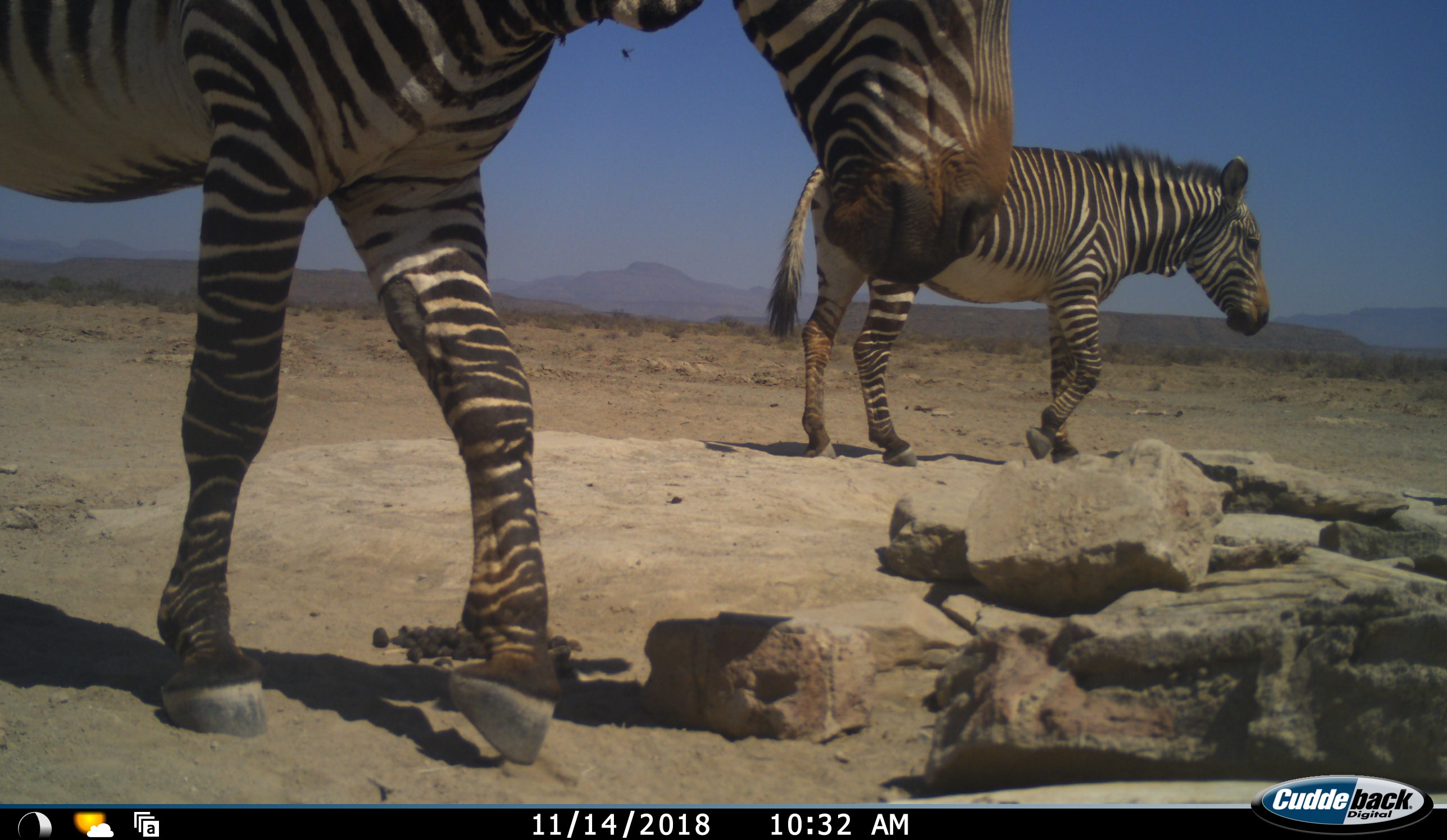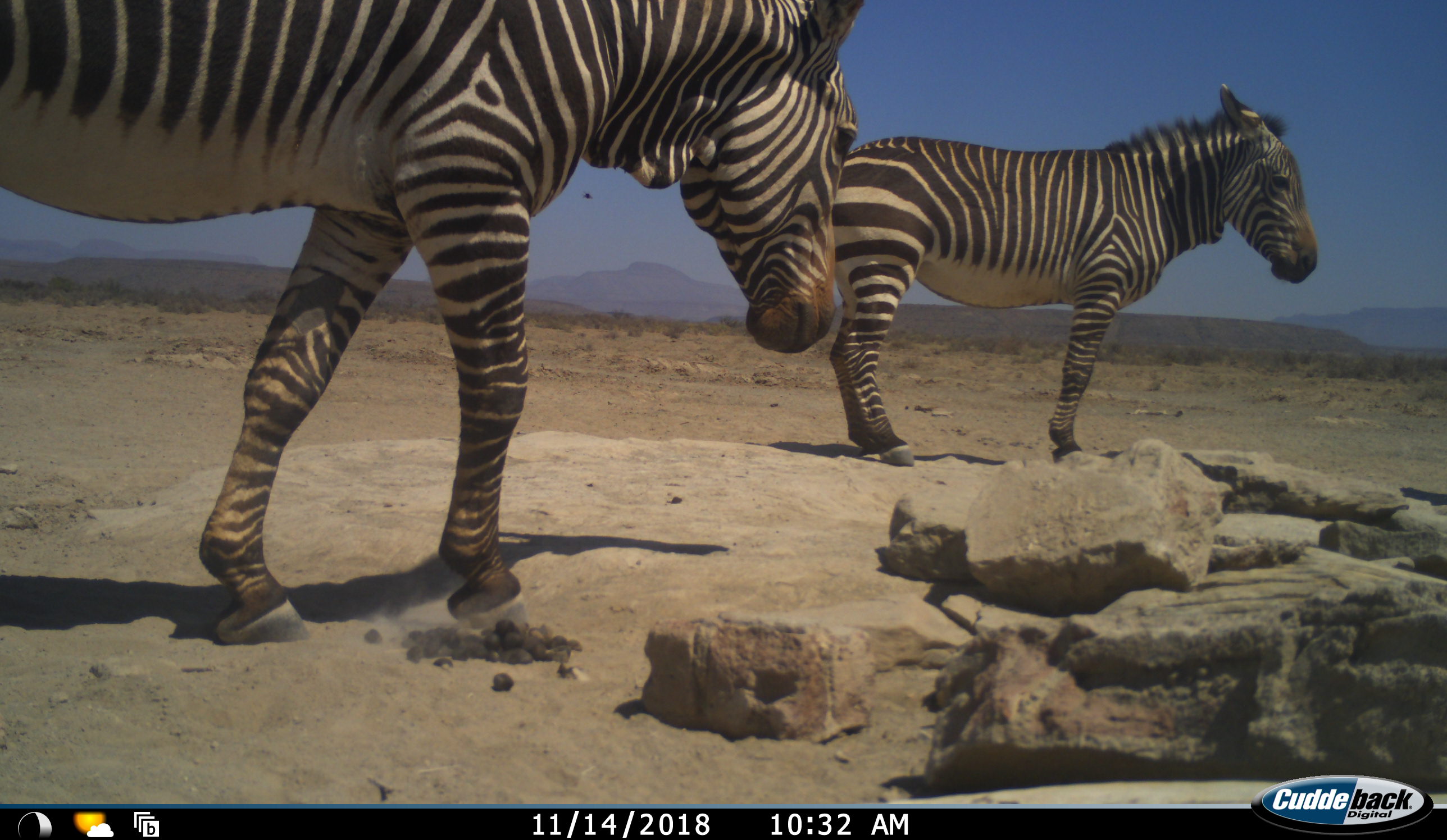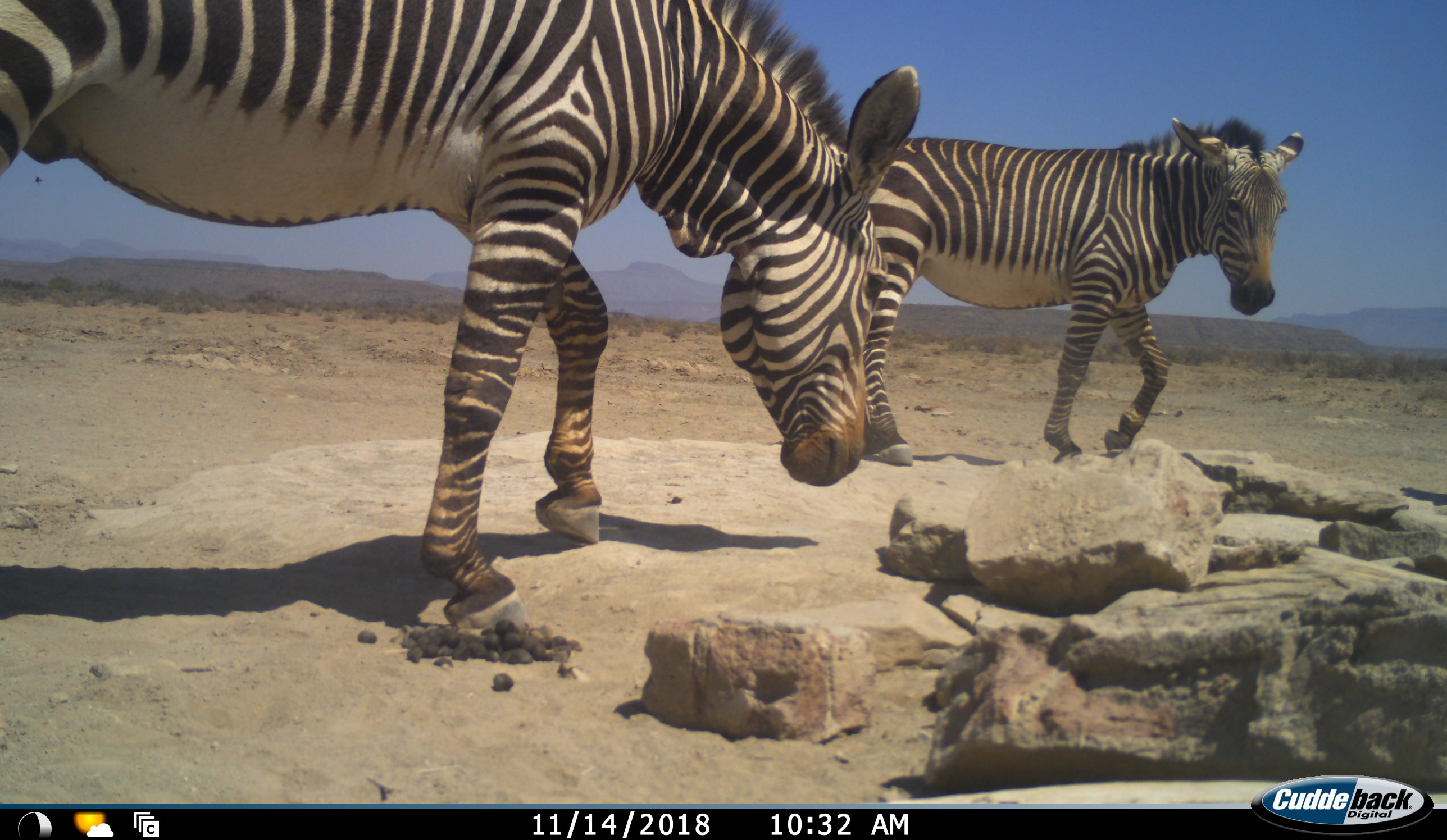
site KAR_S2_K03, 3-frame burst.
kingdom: Animalia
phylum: Chordata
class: Mammalia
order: Perissodactyla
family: Equidae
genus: Equus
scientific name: Equus zebra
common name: mountain zebra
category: zebramountain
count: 2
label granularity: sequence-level